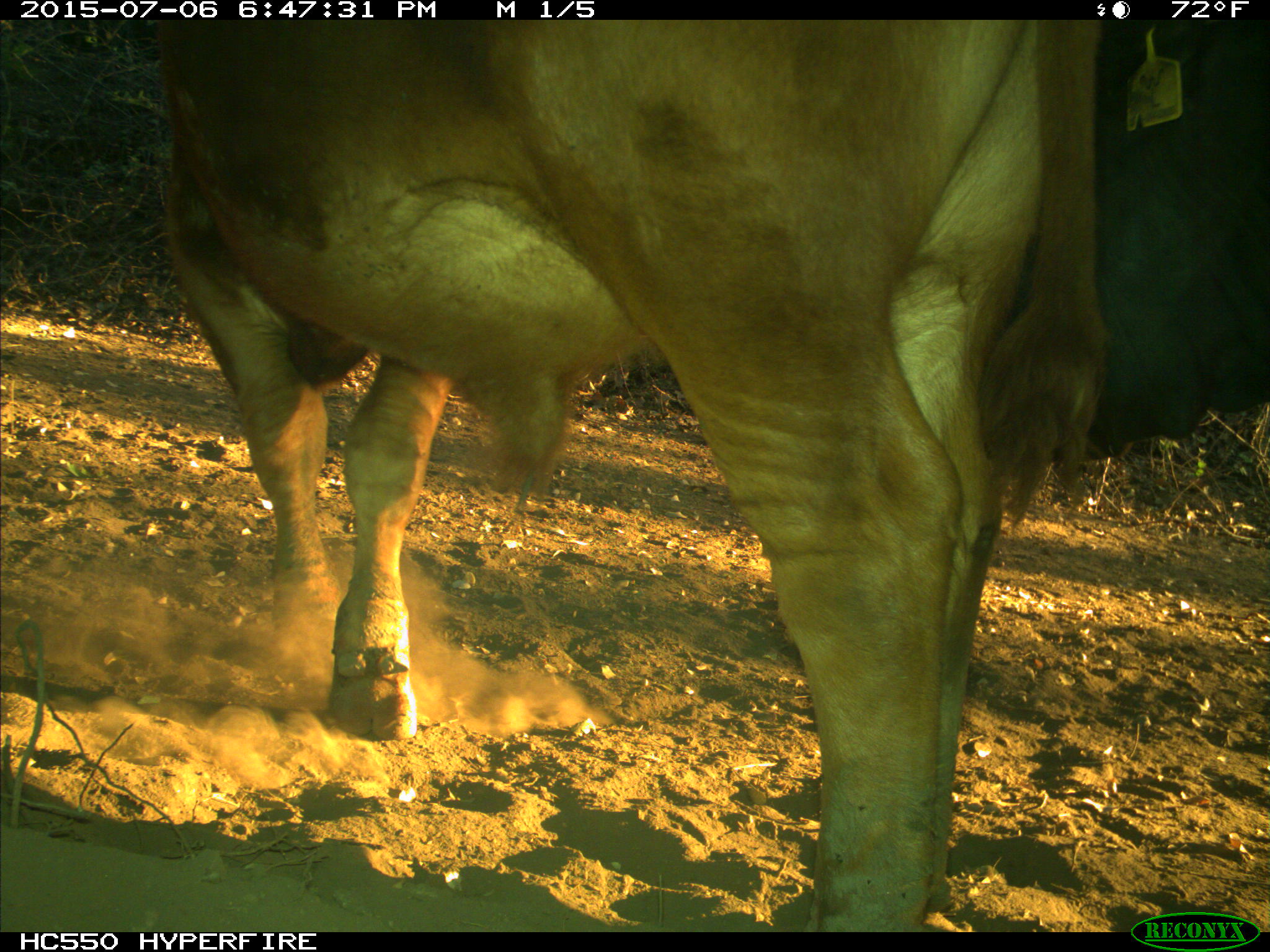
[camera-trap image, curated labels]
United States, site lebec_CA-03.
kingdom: Animalia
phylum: Chordata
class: Mammalia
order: Artiodactyla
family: Bovidae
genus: Bos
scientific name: Bos taurus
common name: domestic cow